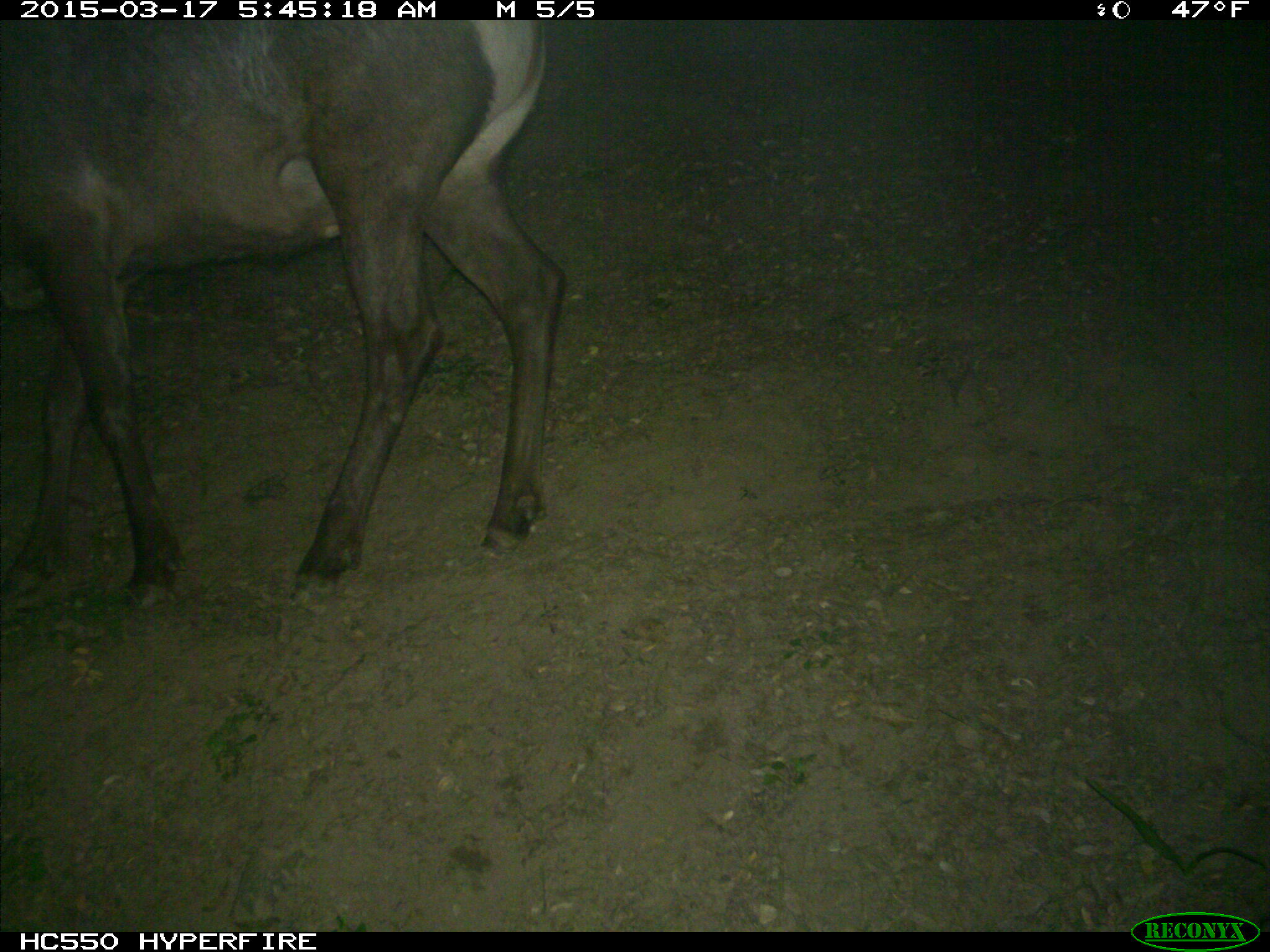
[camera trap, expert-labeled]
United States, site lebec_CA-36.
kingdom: Animalia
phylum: Chordata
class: Mammalia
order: Artiodactyla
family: Cervidae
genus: Cervus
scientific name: Cervus canadensis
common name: elk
Cervus canadensis (elk).